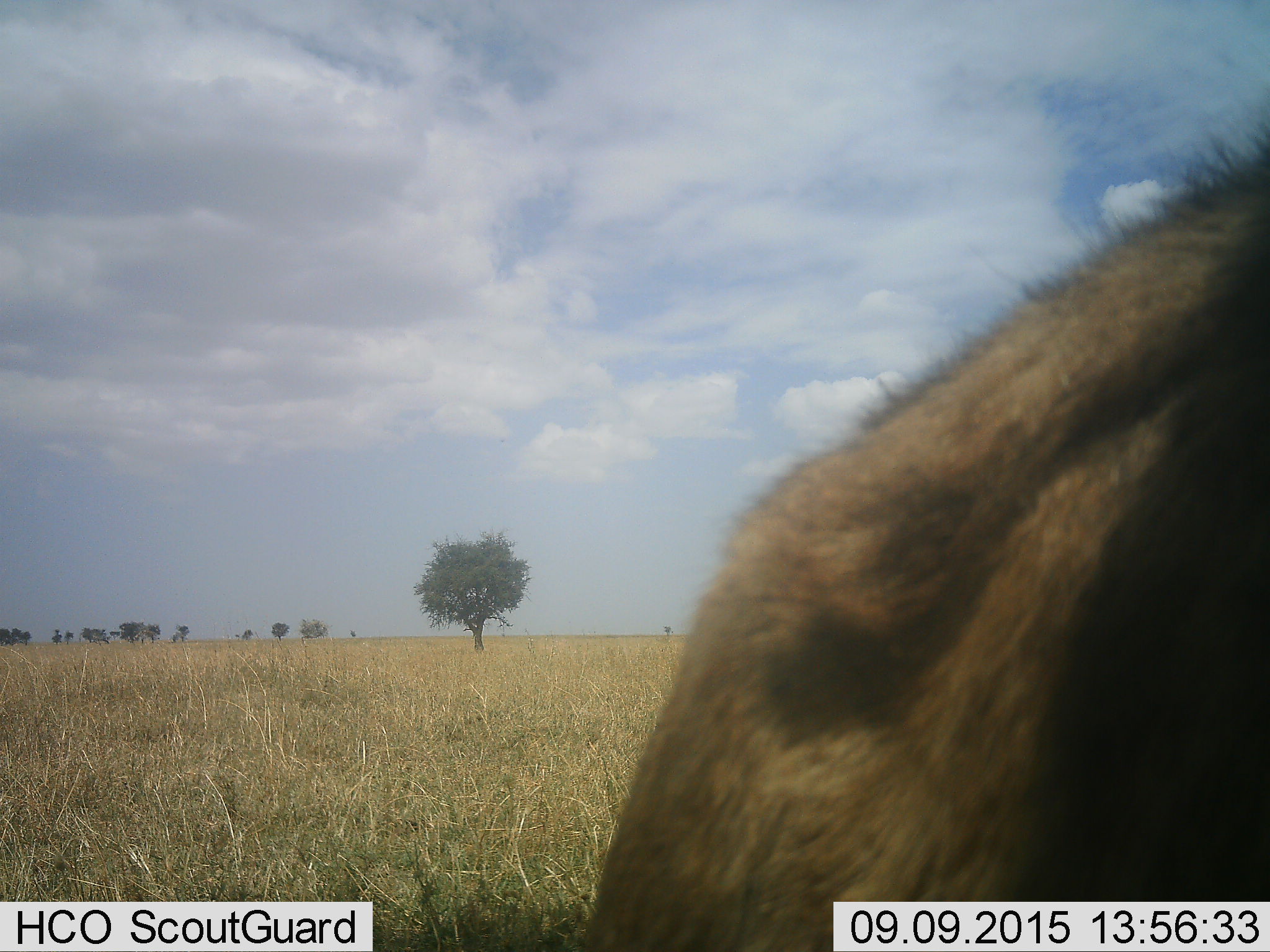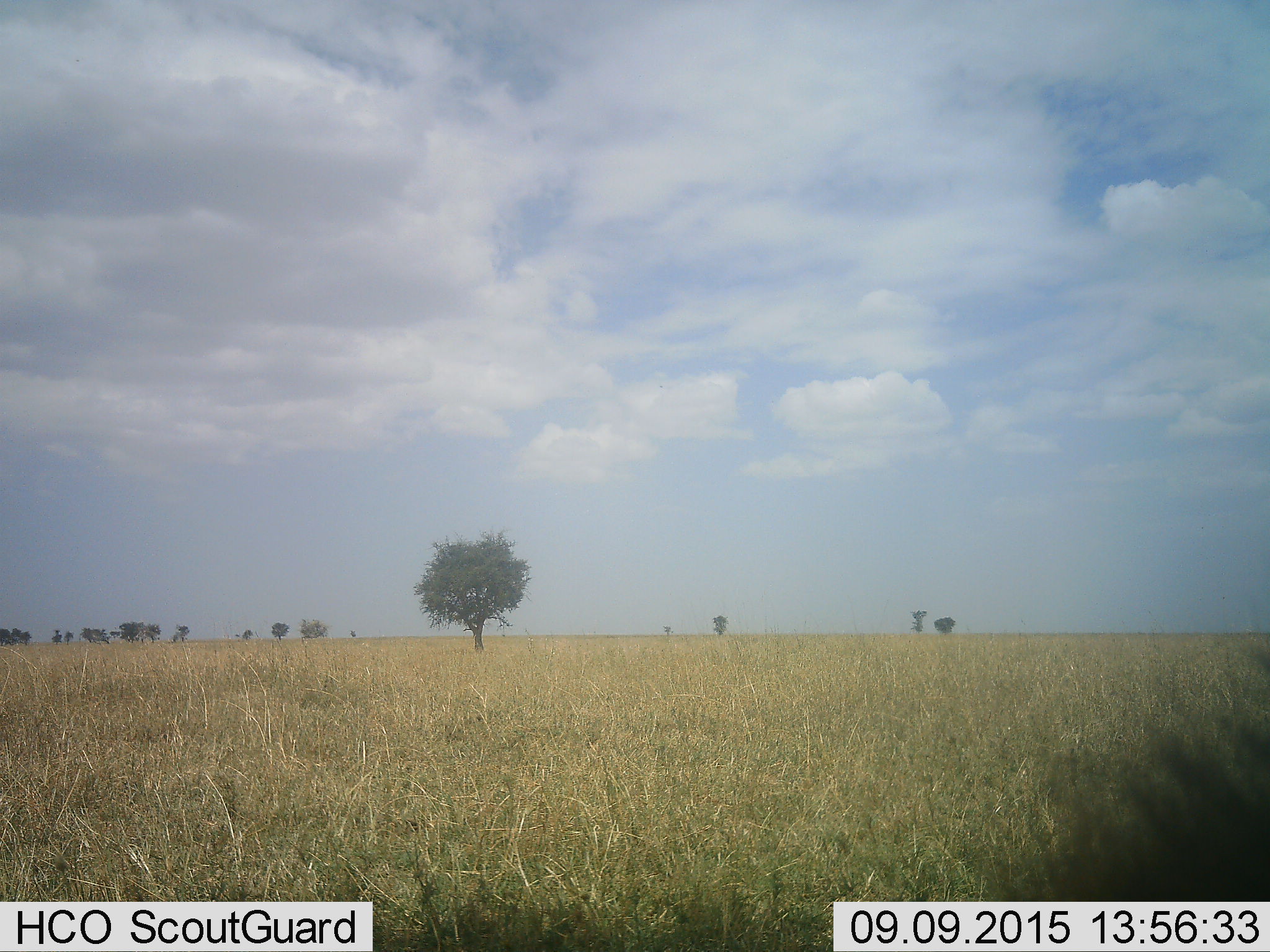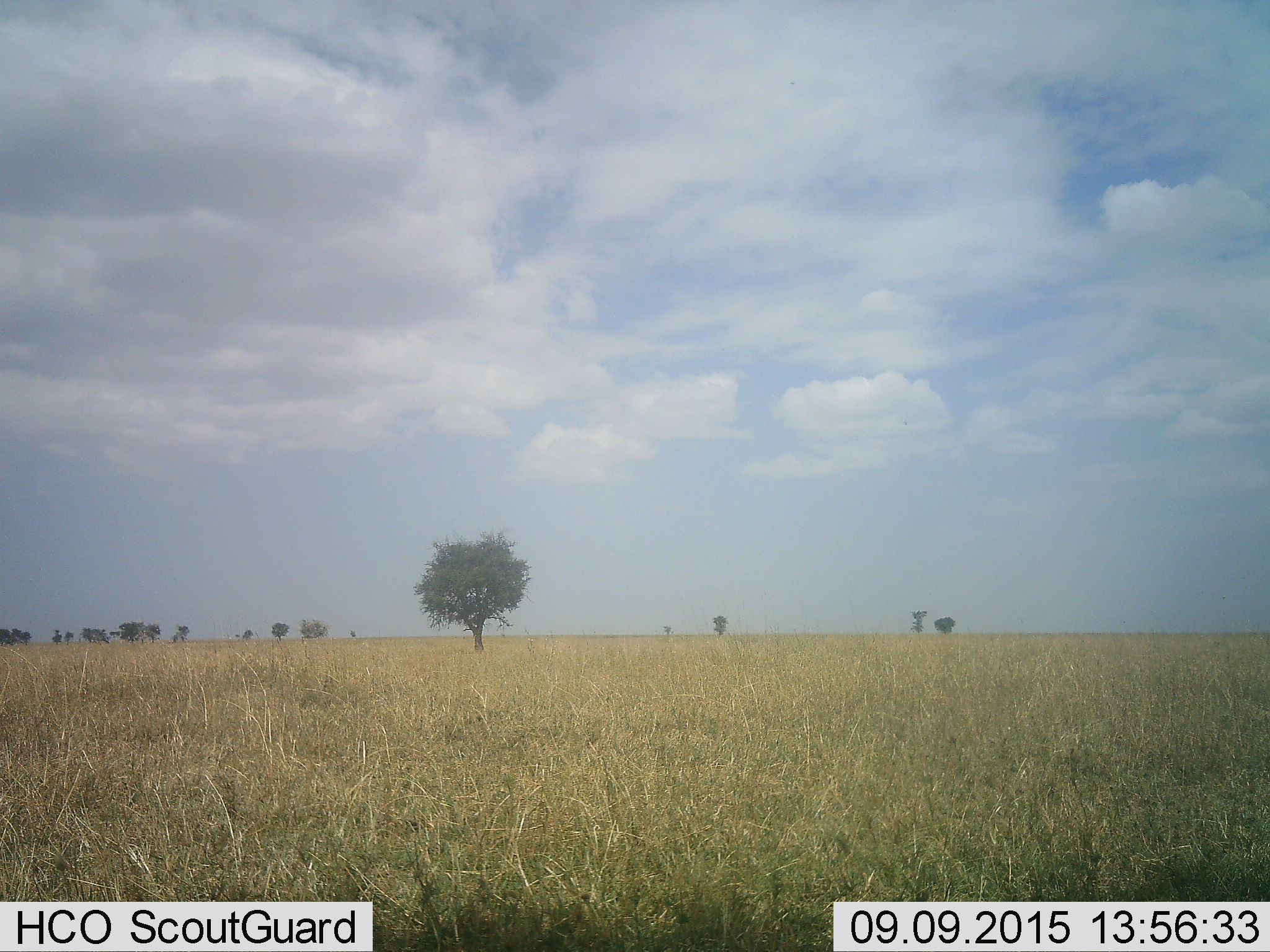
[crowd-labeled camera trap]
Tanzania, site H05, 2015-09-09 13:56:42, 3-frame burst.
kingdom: Animalia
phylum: Chordata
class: Mammalia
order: Artiodactyla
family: Bovidae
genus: Connochaetes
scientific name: Connochaetes taurinus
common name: blue wildebeest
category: wildebeest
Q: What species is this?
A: Wildebeest (blue wildebeest) (Connochaetes taurinus).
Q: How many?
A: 1.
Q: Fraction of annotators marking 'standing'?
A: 25%.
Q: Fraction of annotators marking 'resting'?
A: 0%.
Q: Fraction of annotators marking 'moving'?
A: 75%.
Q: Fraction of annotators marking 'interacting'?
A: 0%.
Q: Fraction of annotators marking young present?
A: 0%.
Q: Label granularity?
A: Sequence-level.